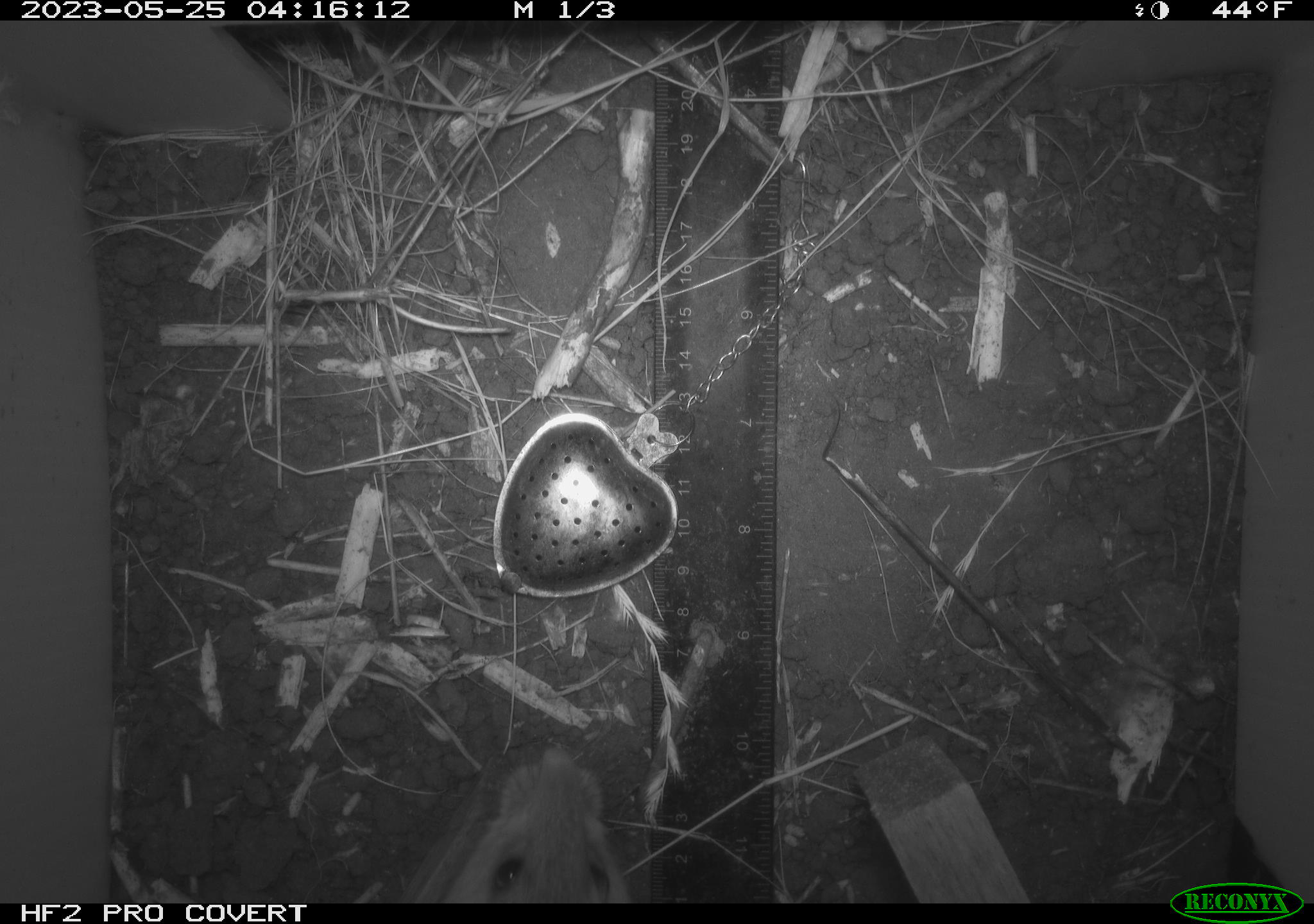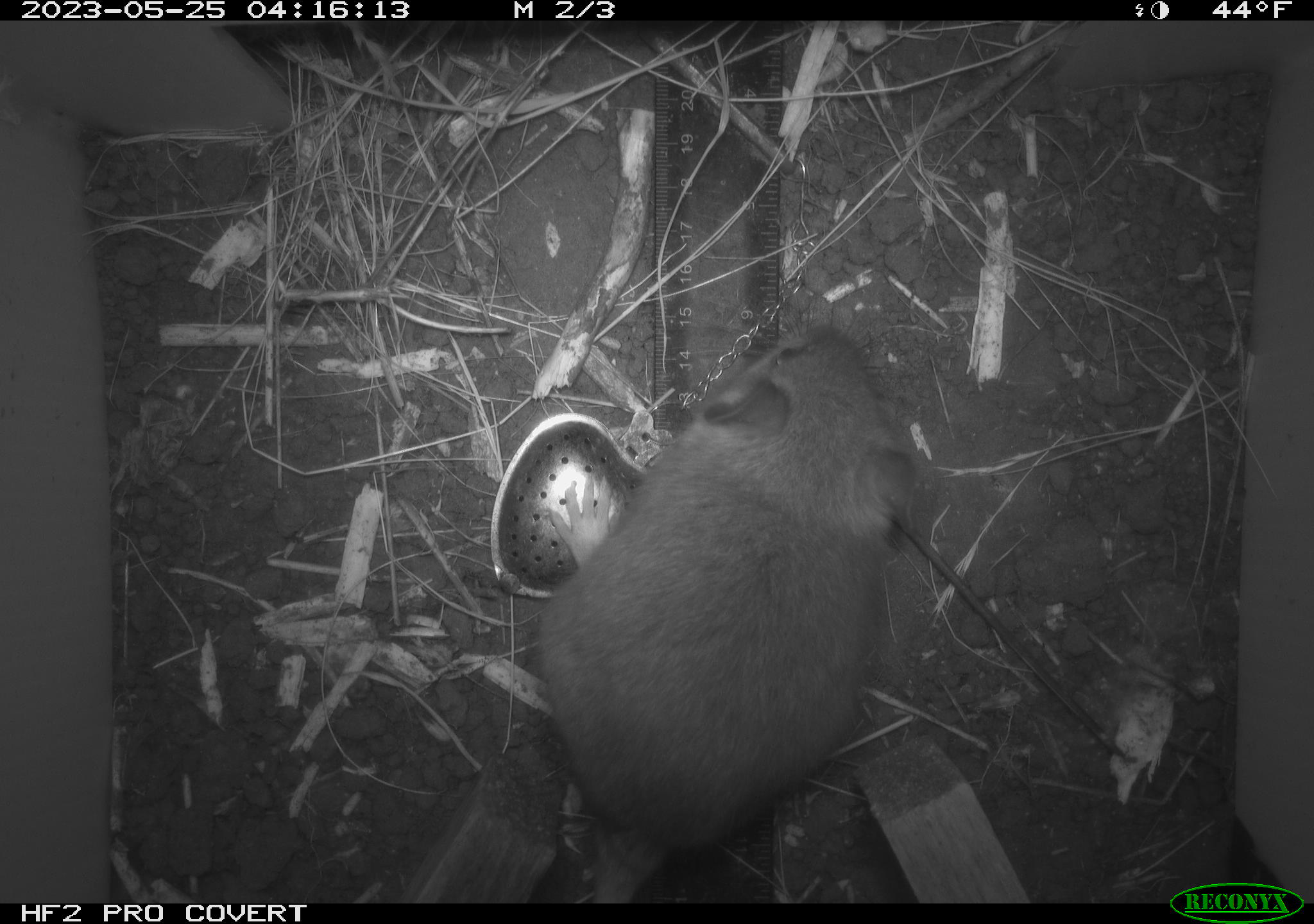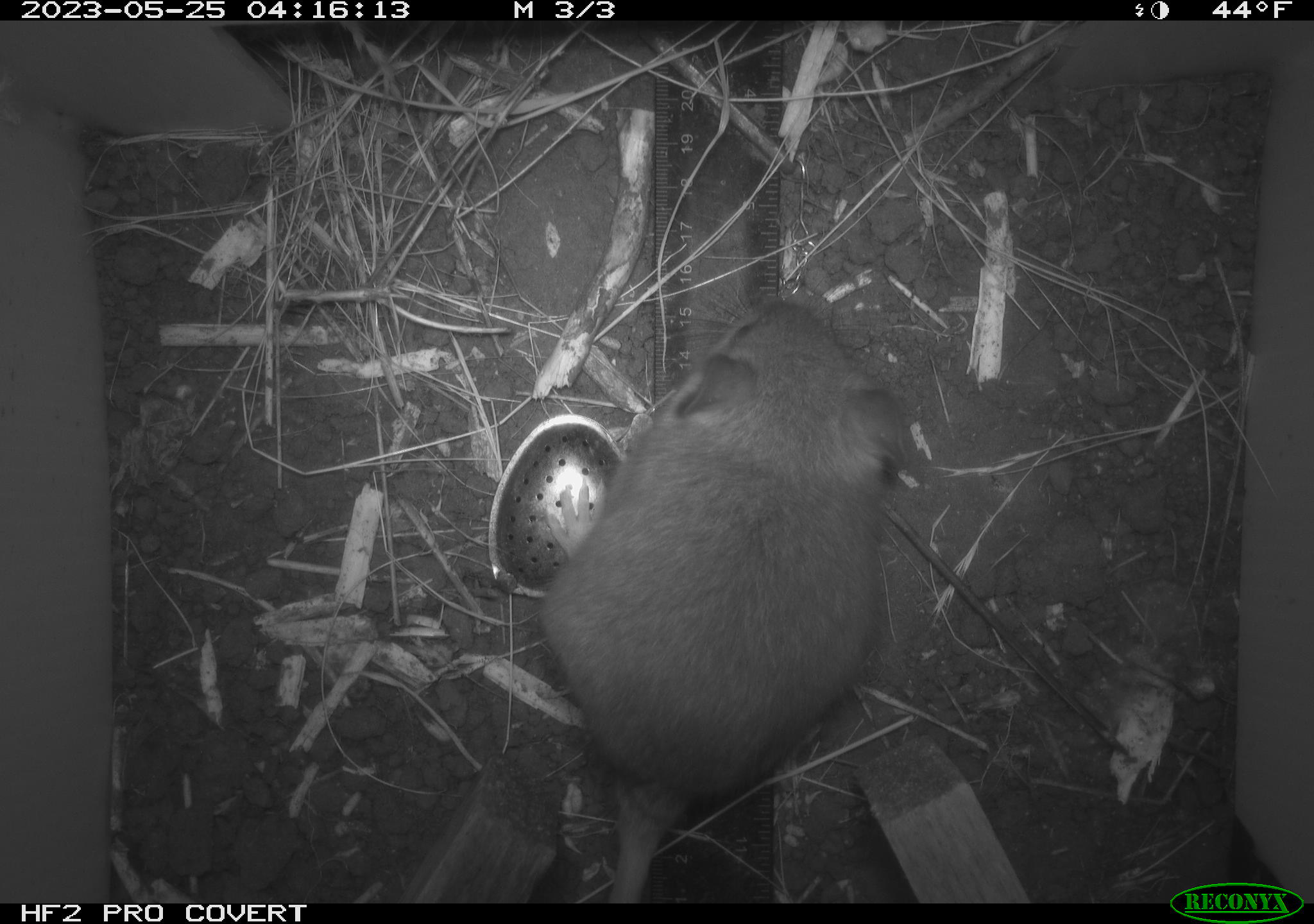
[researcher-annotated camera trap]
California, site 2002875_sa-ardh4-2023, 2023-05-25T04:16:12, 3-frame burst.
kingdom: Animalia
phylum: Chordata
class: Mammalia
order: Rodentia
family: Cricetidae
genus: Neotoma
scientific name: Neotoma fuscipes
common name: dusky-footed woodrat